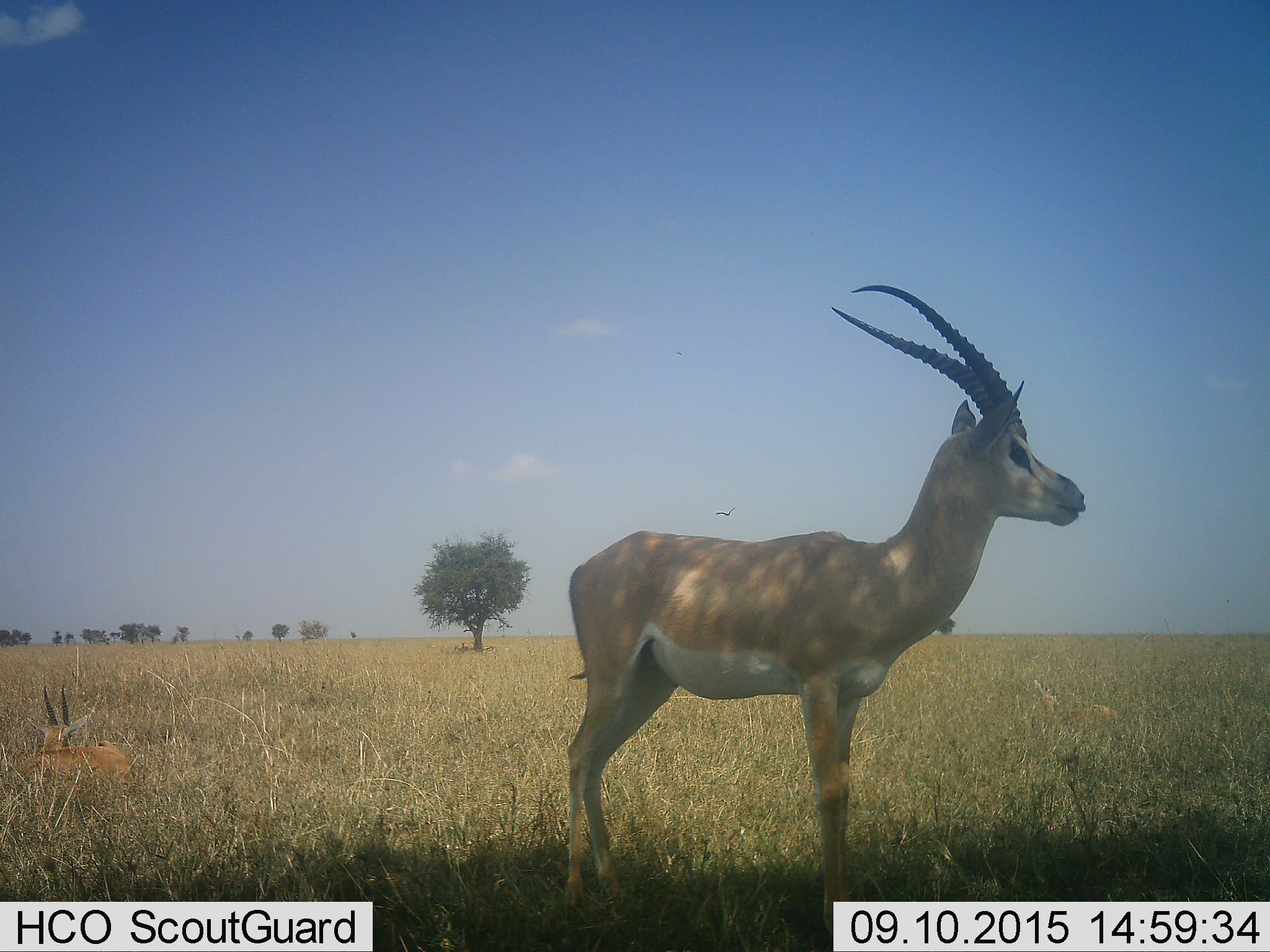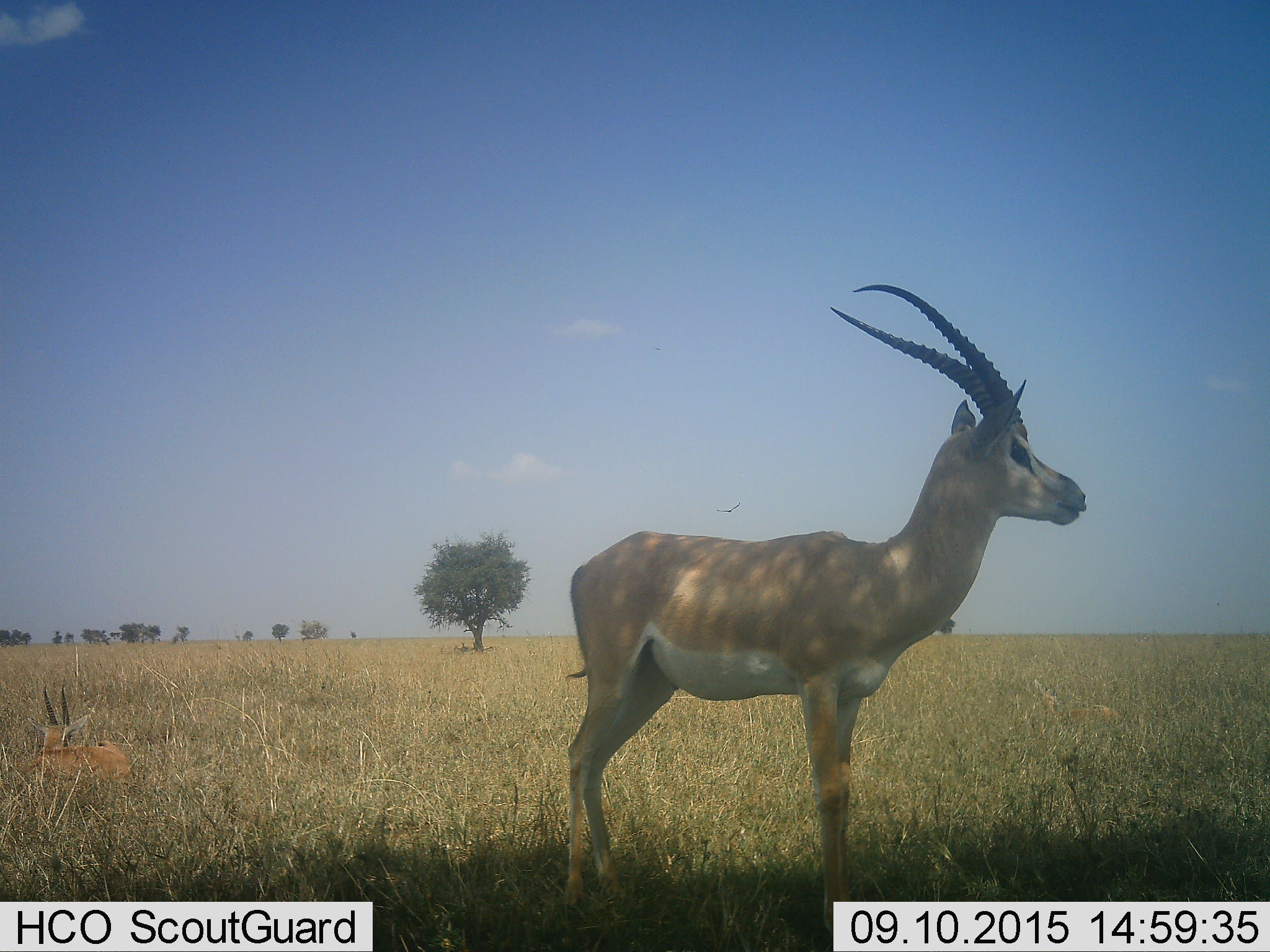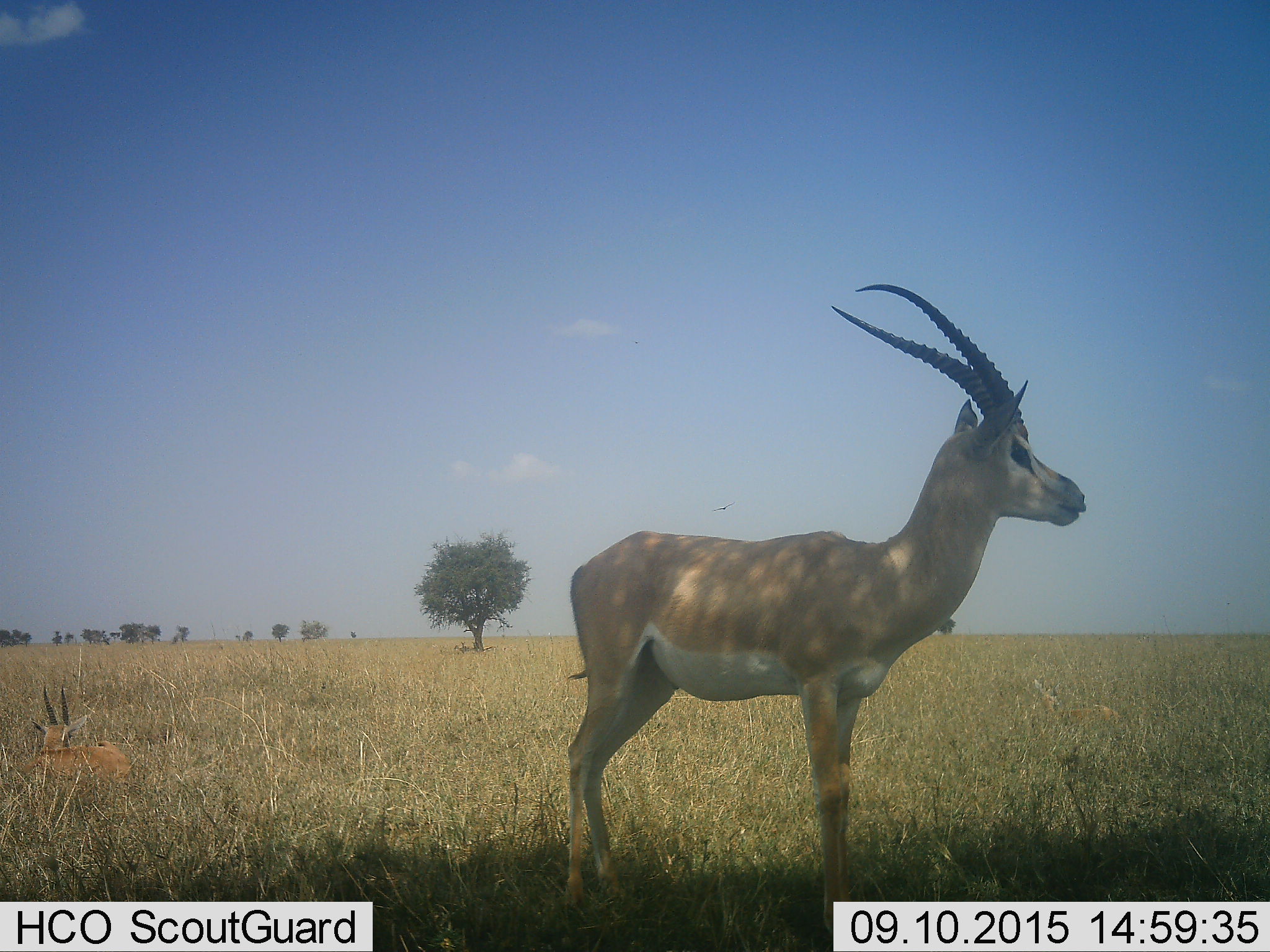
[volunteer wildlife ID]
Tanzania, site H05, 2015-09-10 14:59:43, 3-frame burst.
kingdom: Animalia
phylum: Chordata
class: Mammalia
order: Artiodactyla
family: Bovidae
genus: Nanger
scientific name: Nanger granti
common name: grant's gazelle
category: gazellegrants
Gazellegrants (grant's gazelle) (Nanger granti), count 2. Behavior (volunteer vote fractions): standing 100%, resting 71%, moving 0%, interacting 0%. Young present (vote fraction): 0%. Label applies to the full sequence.